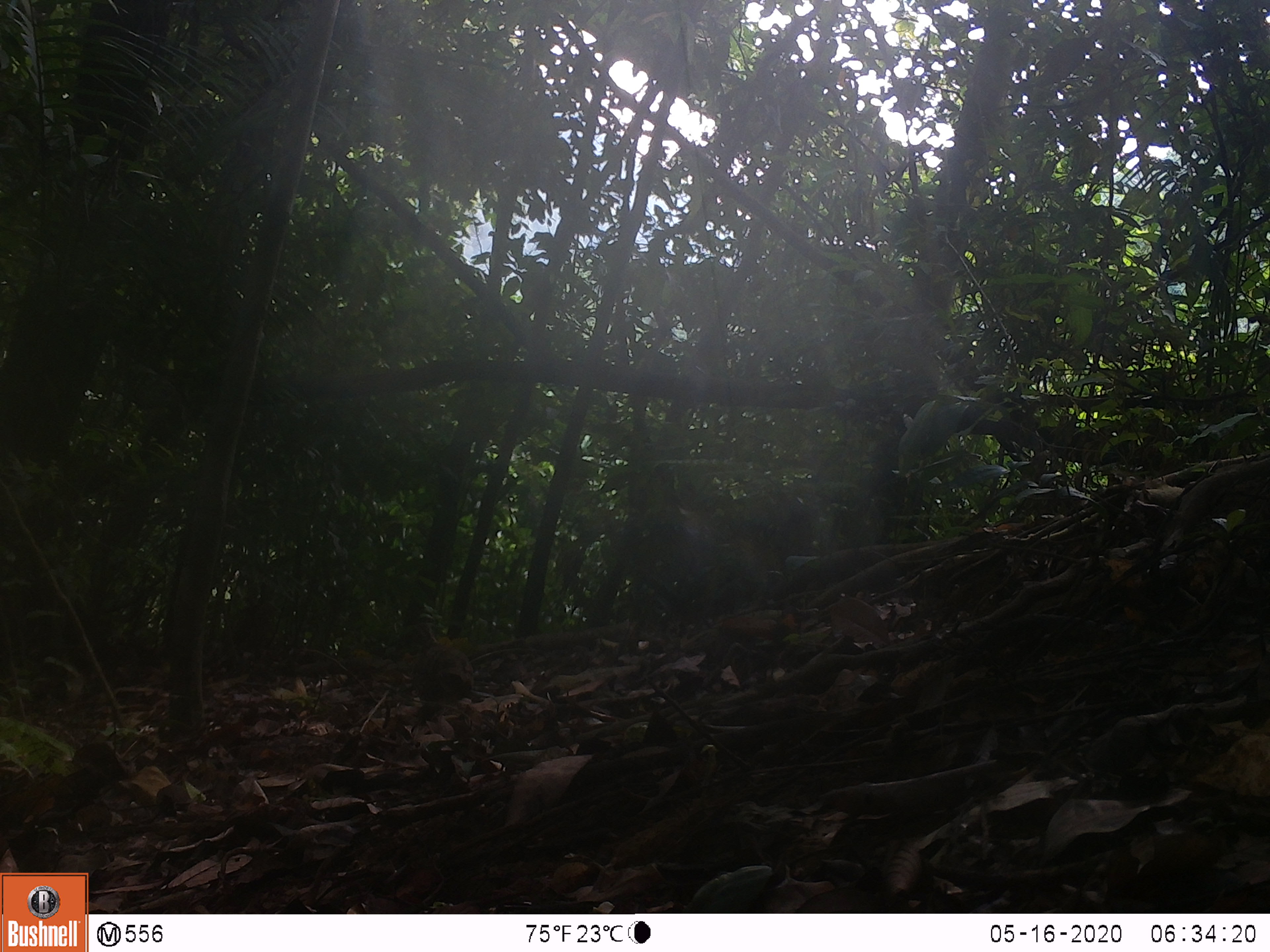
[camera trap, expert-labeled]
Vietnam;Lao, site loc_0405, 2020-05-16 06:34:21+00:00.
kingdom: Animalia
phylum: Chordata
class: Aves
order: Galliformes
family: Phasianidae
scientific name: Phasianidae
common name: partridge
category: unidentified partridge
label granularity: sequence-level